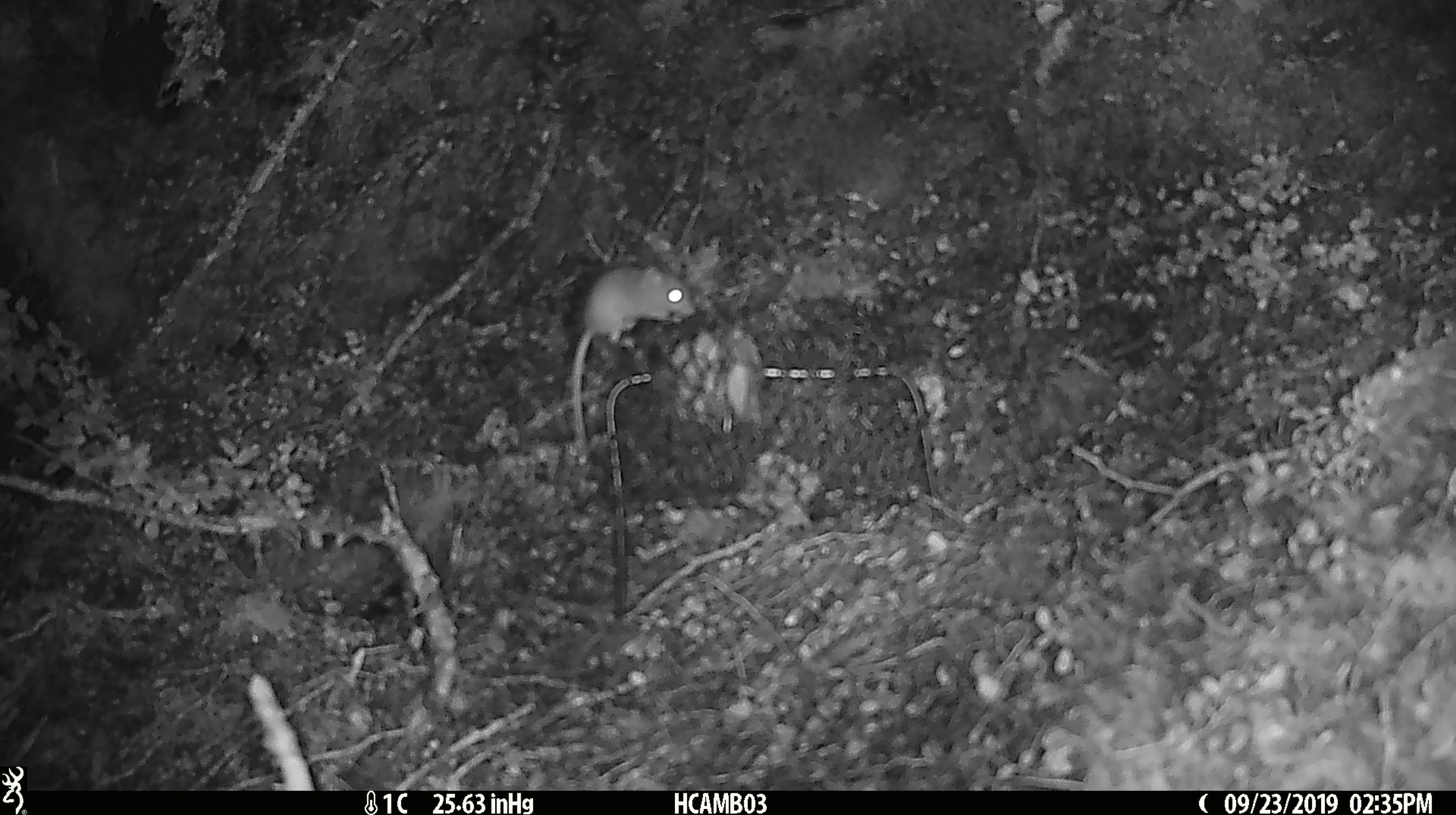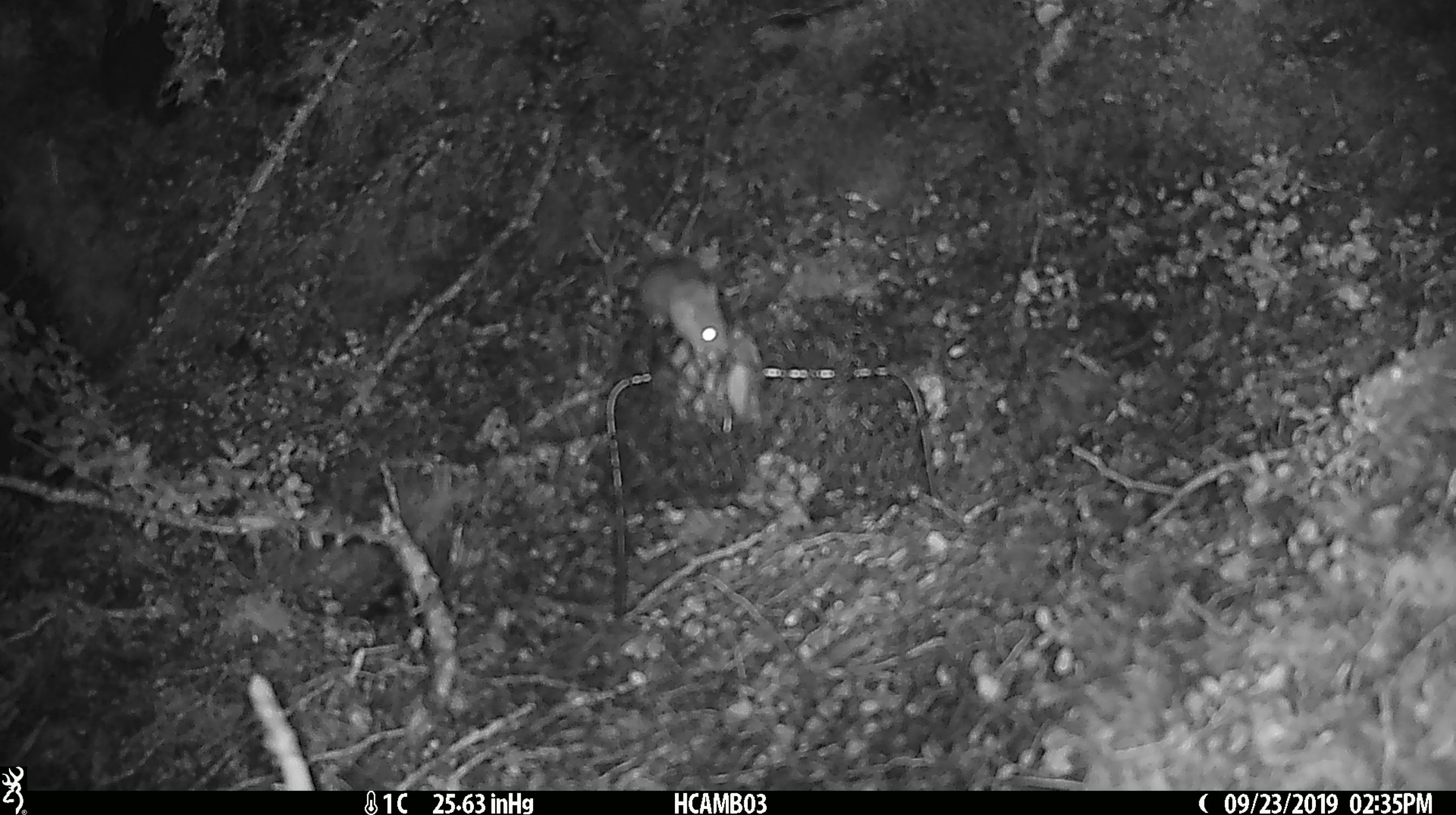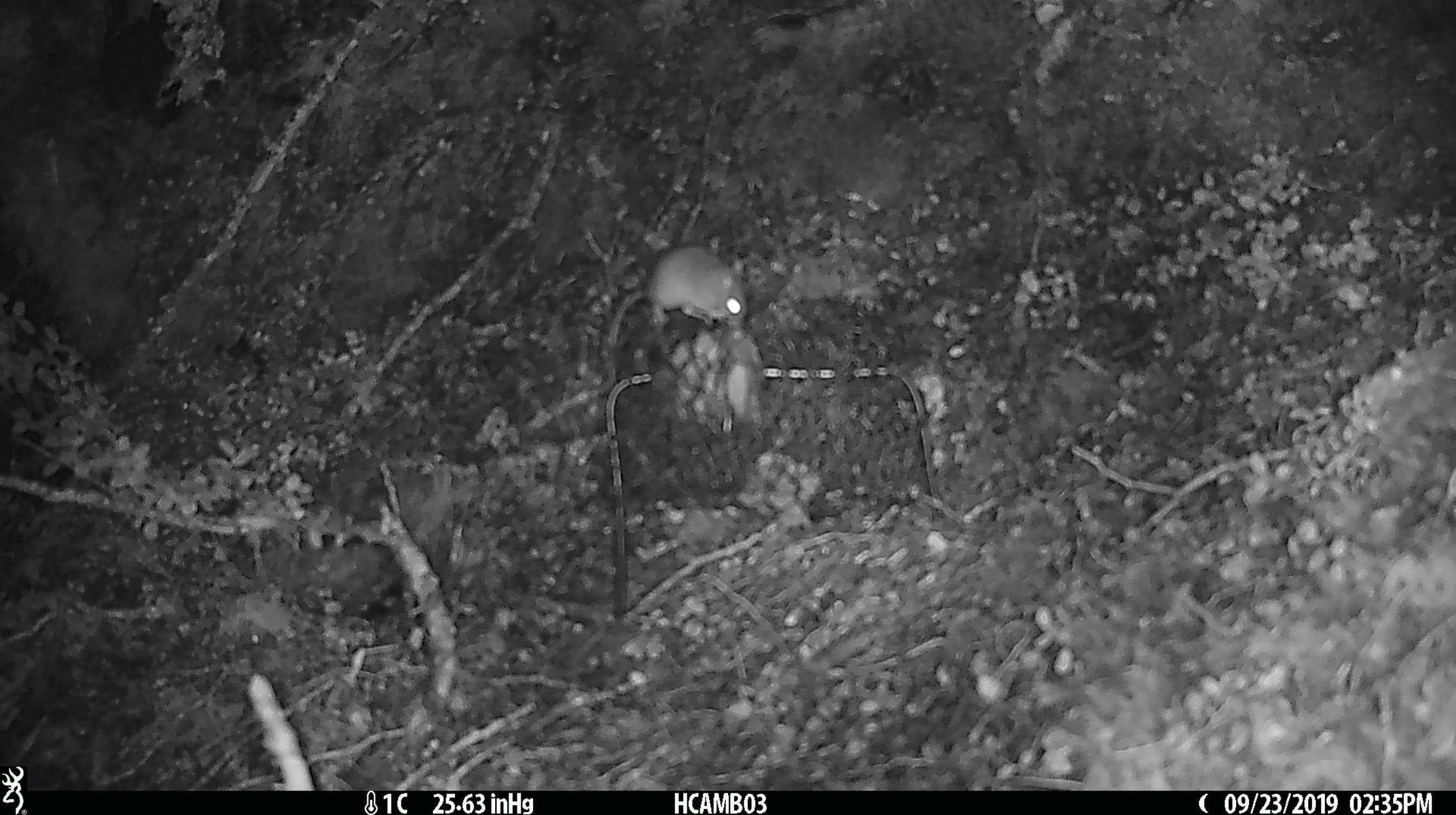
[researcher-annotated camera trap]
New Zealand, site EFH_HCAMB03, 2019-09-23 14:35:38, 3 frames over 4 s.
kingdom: Animalia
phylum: Chordata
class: Mammalia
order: Rodentia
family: Muridae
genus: Mus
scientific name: Mus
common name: mouse